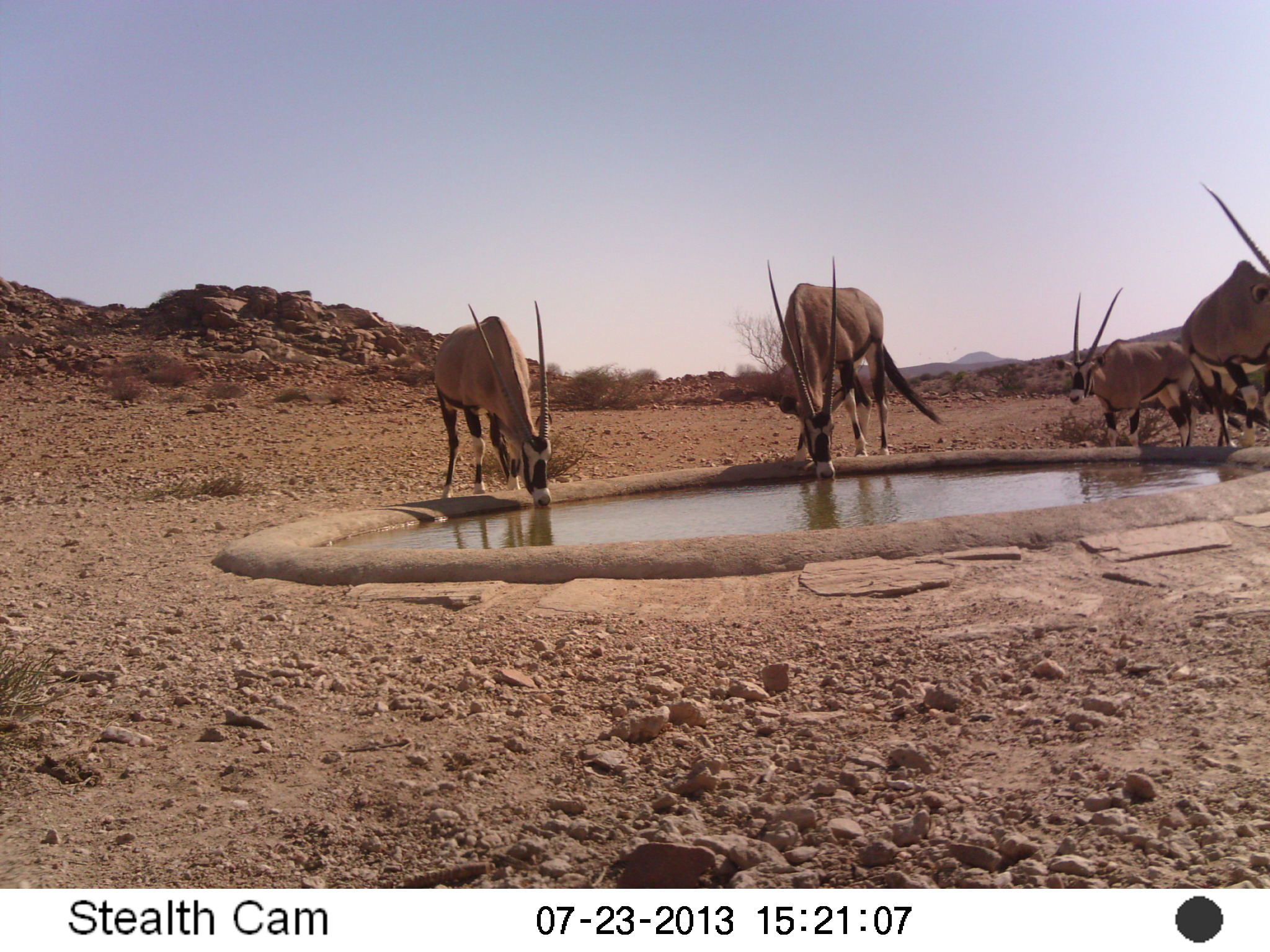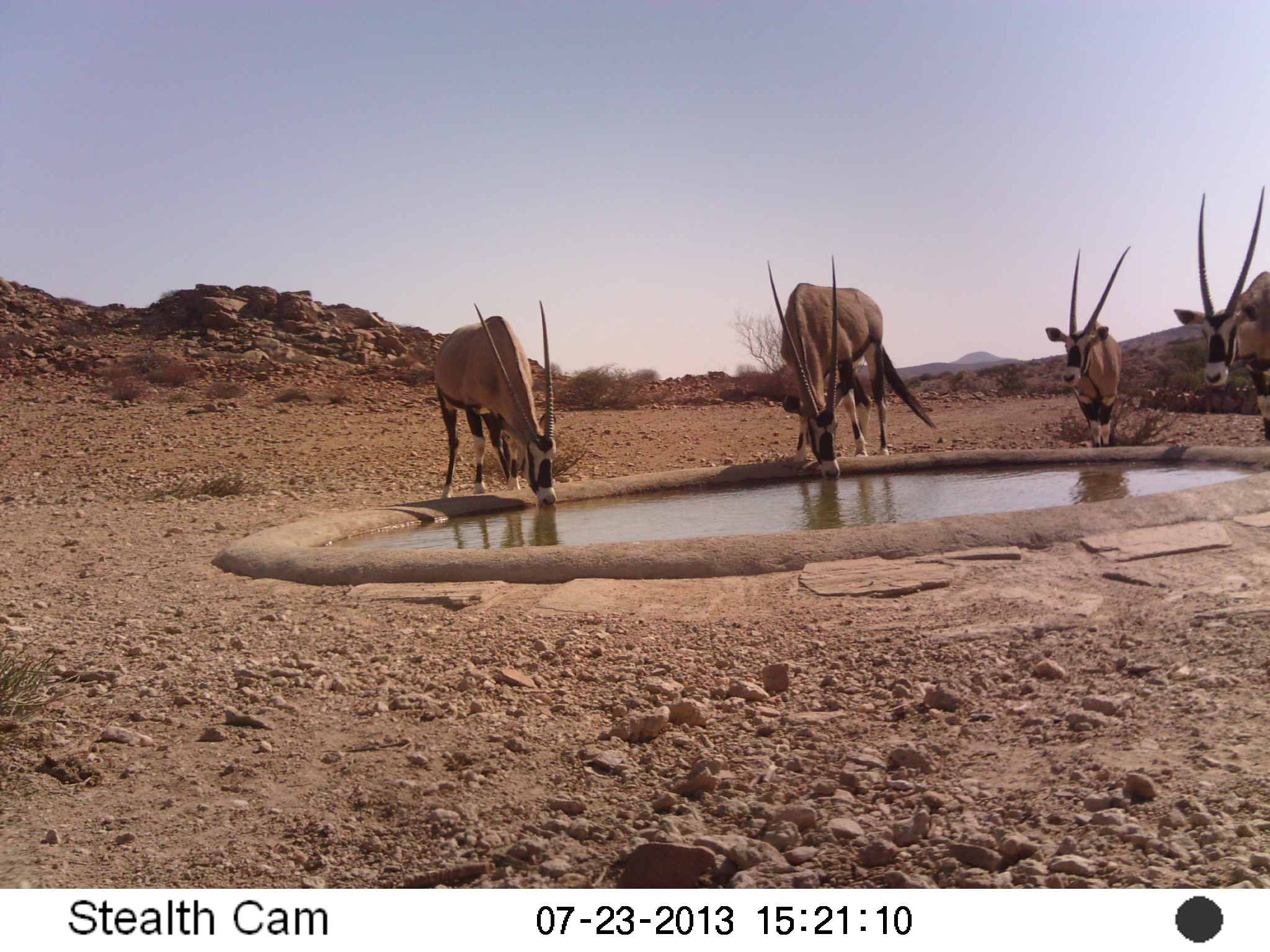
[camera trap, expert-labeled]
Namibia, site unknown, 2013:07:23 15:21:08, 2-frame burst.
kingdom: Animalia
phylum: Chordata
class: Mammalia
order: Artiodactyla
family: Bovidae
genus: Oryx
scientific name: Oryx gazella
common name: gemsbok